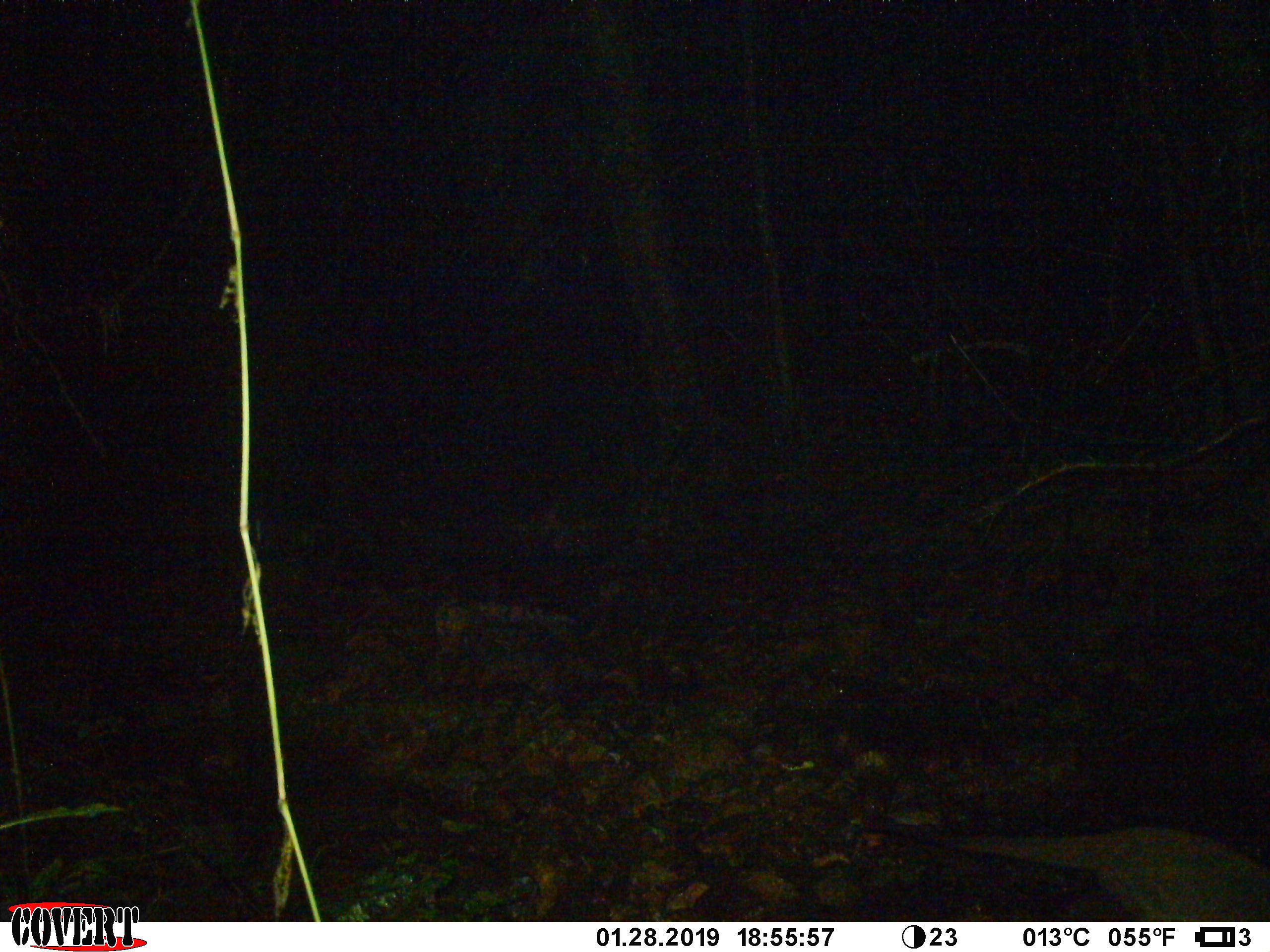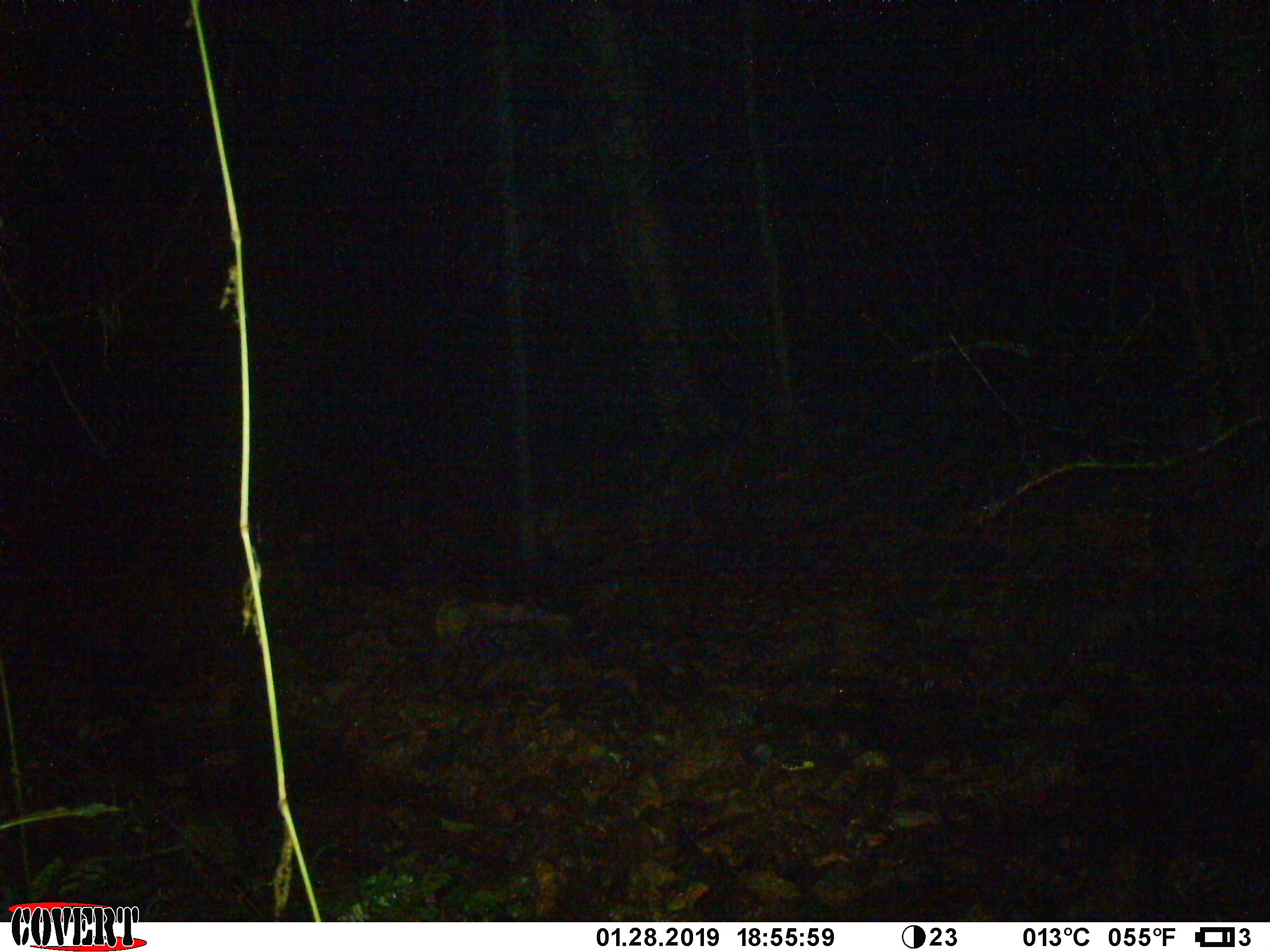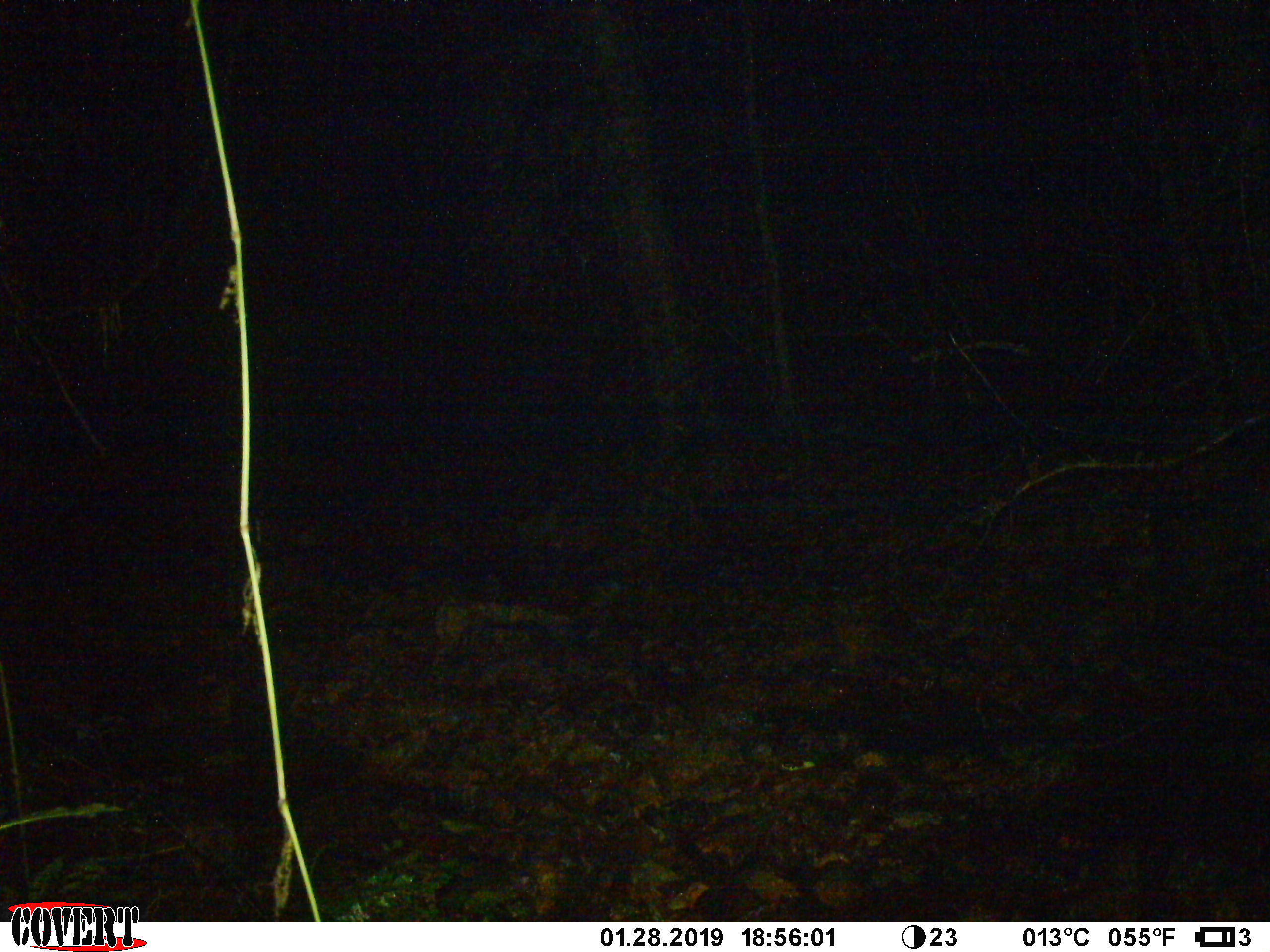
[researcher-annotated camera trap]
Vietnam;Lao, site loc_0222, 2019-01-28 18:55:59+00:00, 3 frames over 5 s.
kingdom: Animalia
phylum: Chordata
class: Mammalia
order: Carnivora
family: Viverridae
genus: Paguma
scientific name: Paguma larvata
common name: masked palm civet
Masked palm civet (Paguma larvata). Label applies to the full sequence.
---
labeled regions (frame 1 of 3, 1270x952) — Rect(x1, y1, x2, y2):
masked palm civet: Rect(863, 822, 1270, 922)